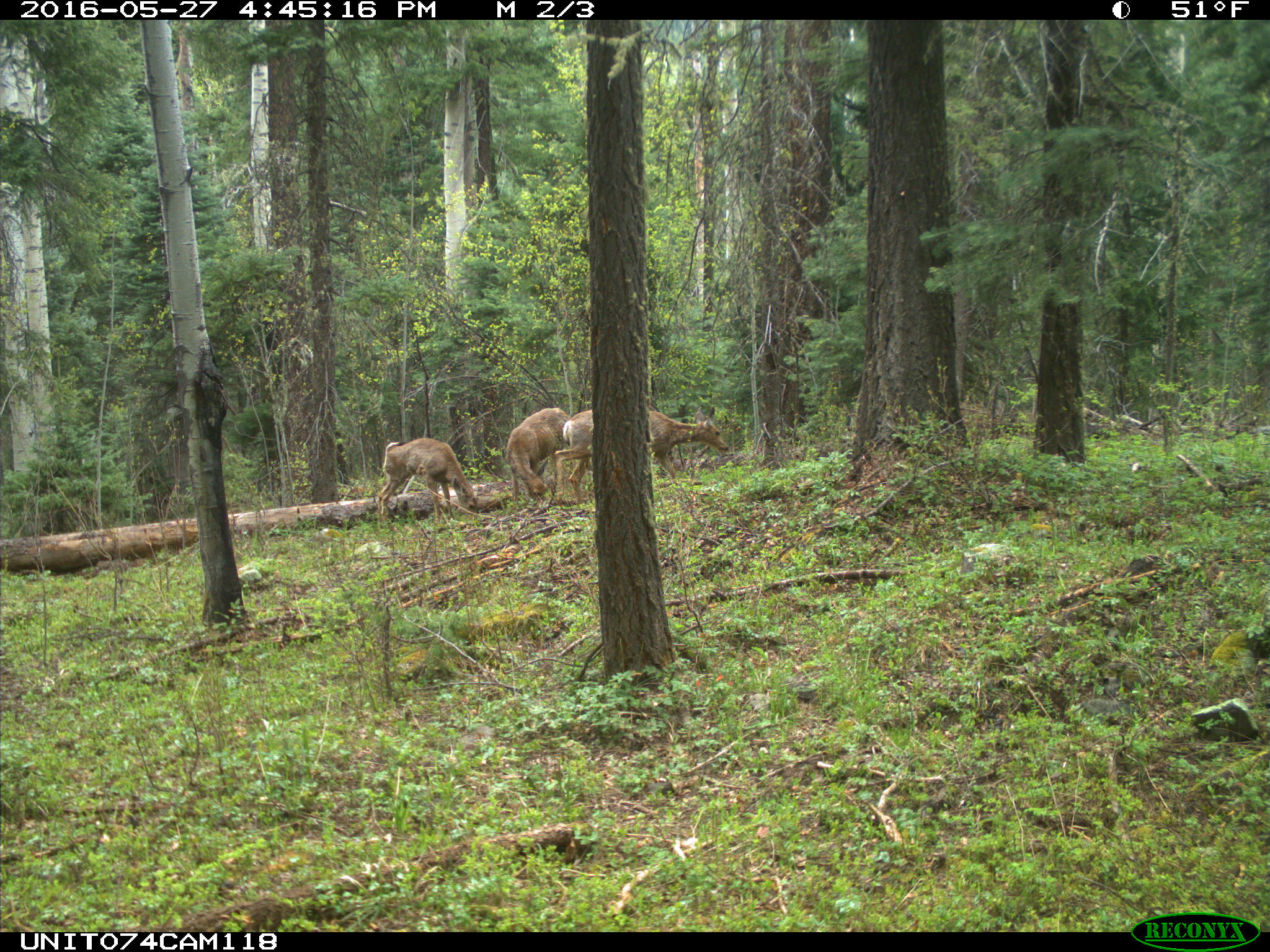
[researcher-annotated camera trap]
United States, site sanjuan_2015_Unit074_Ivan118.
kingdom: Animalia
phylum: Chordata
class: Mammalia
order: Artiodactyla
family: Cervidae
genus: Odocoileus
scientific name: Odocoileus hemionus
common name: mule deer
Odocoileus hemionus (mule deer).